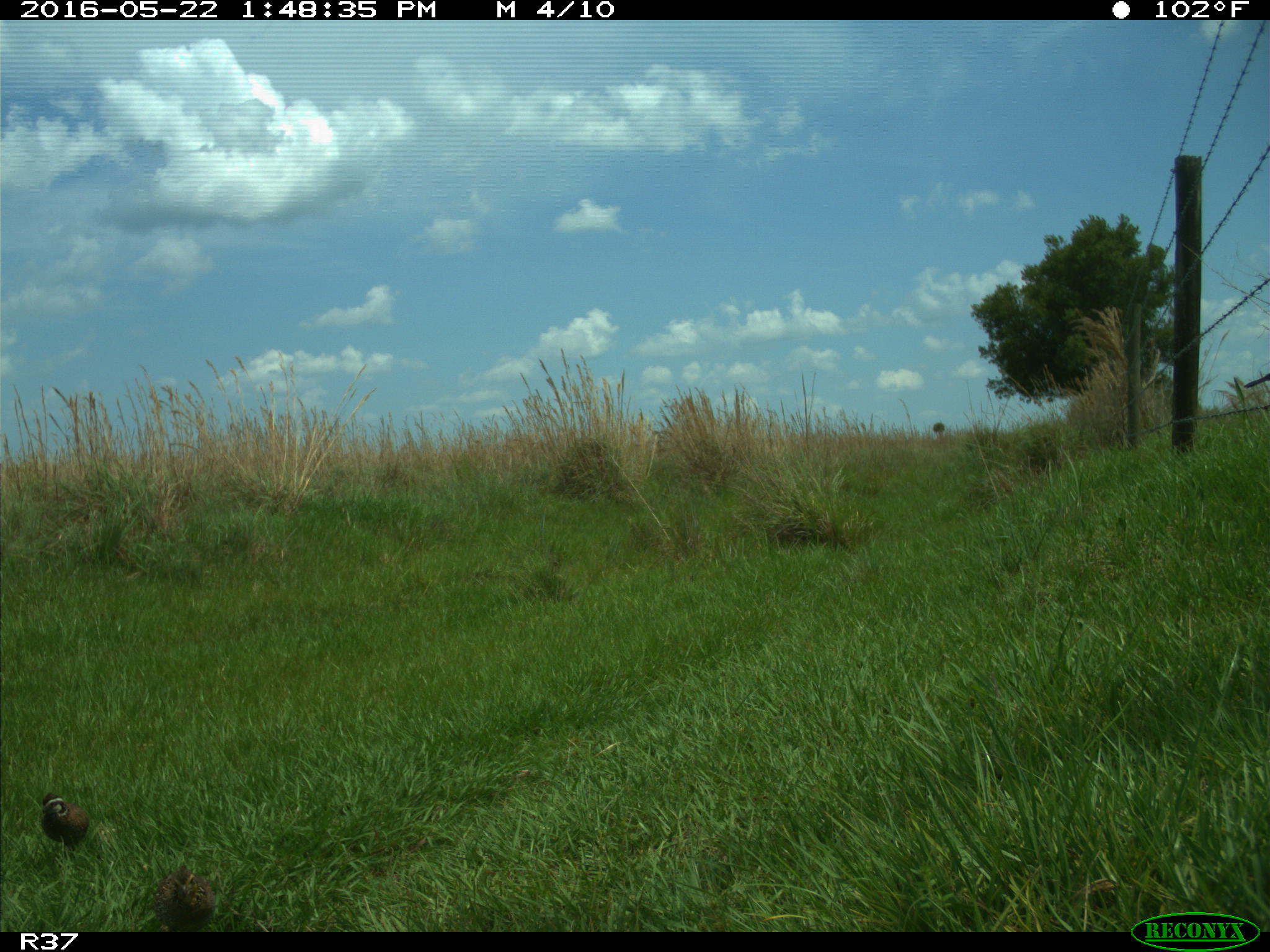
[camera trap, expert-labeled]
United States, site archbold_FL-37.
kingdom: Animalia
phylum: Chordata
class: Aves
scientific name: Aves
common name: birds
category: unidentified bird